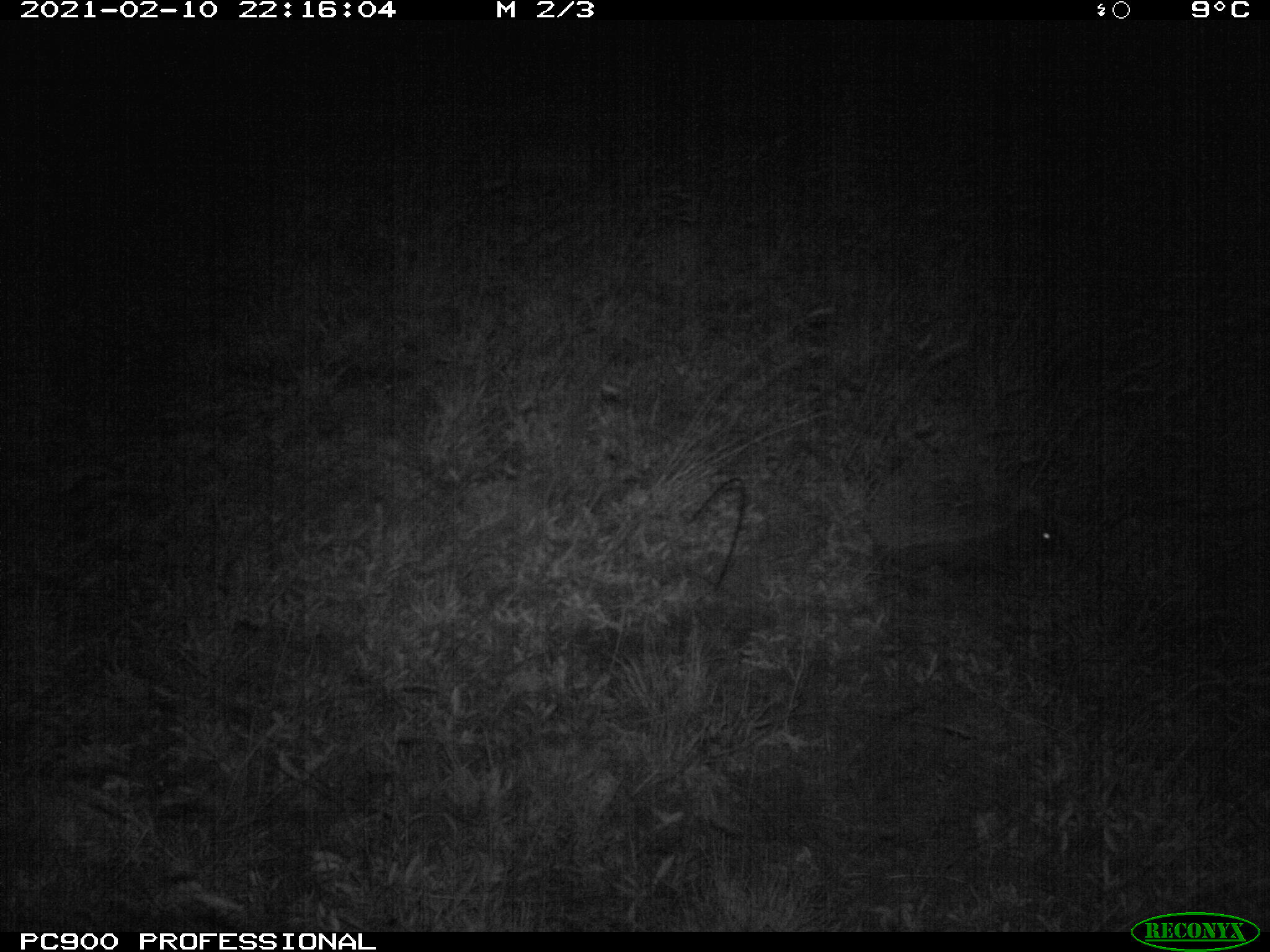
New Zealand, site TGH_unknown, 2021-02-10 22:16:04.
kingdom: Animalia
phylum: Chordata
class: Mammalia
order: Eulipotyphla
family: Erinaceidae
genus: Erinaceus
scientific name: Erinaceus europaeus europaeus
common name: european hedgehog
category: hedgehog